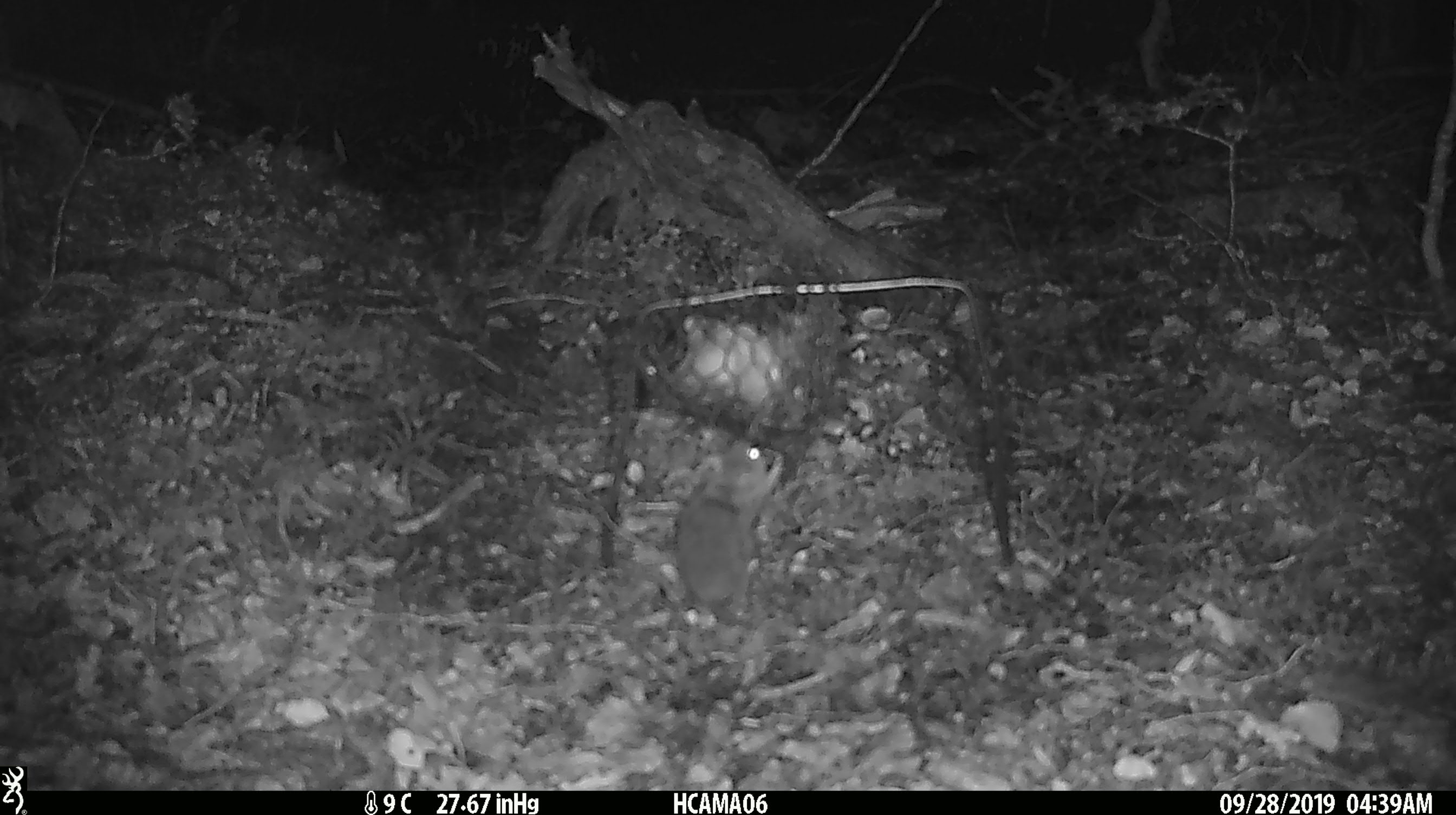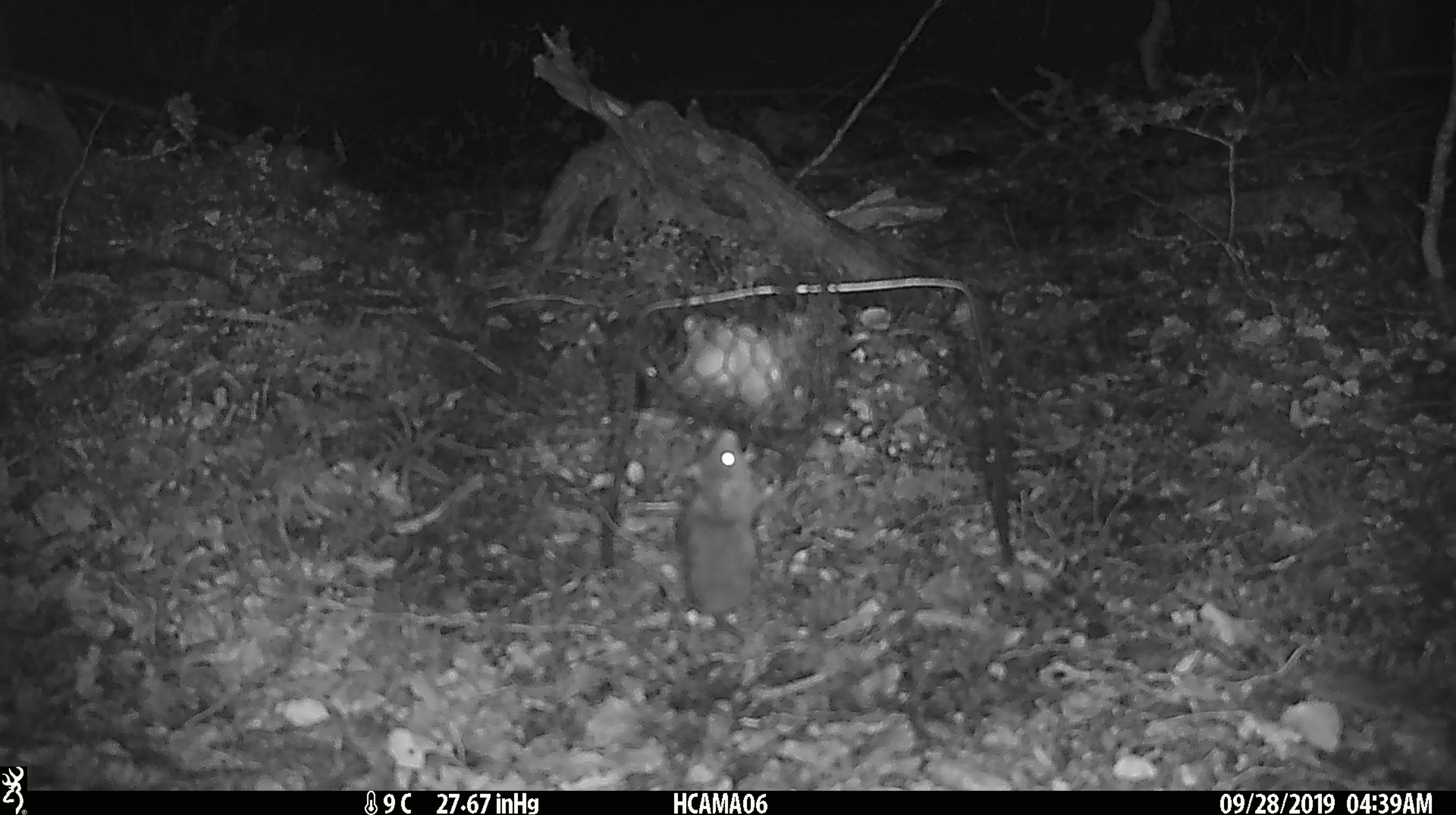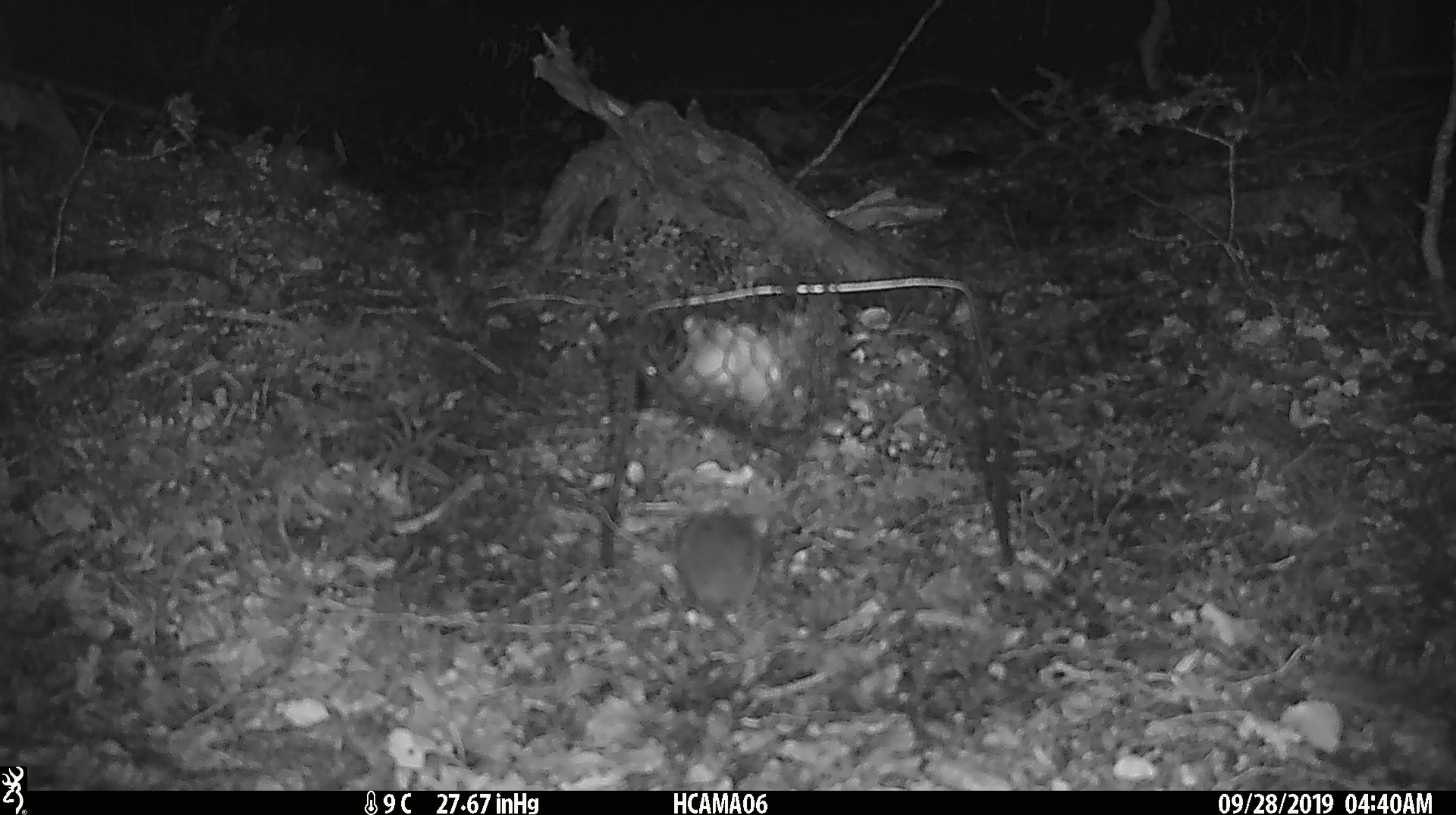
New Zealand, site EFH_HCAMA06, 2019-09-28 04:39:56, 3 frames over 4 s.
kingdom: Animalia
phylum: Chordata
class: Mammalia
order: Rodentia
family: Muridae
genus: Mus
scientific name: Mus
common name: mouse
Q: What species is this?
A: Mouse (Mus).